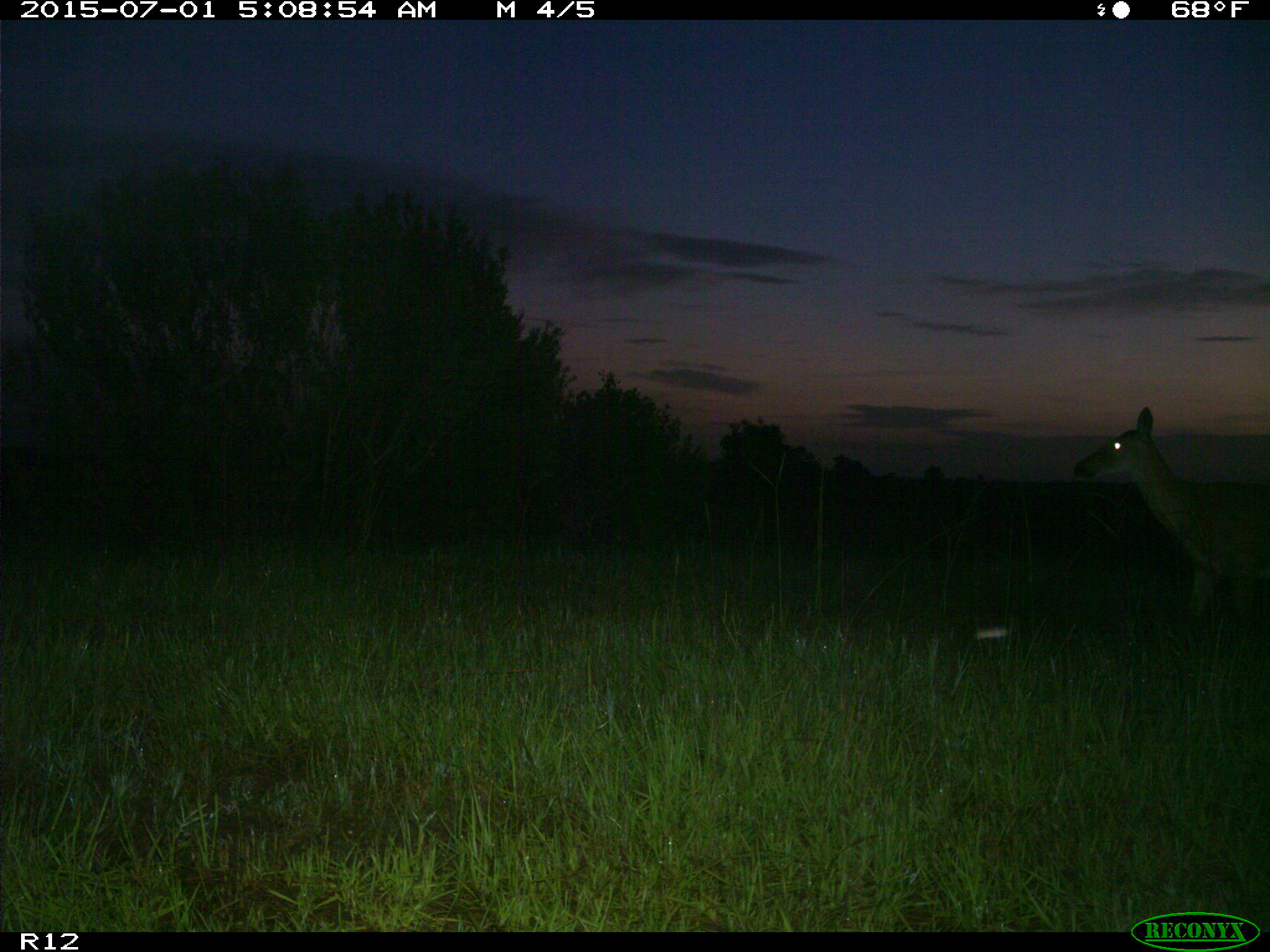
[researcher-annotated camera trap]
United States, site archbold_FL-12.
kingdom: Animalia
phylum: Chordata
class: Mammalia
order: Artiodactyla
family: Cervidae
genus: Odocoileus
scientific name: Odocoileus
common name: deer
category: unidentified deer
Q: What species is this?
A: Unidentified deer (deer) (Odocoileus).